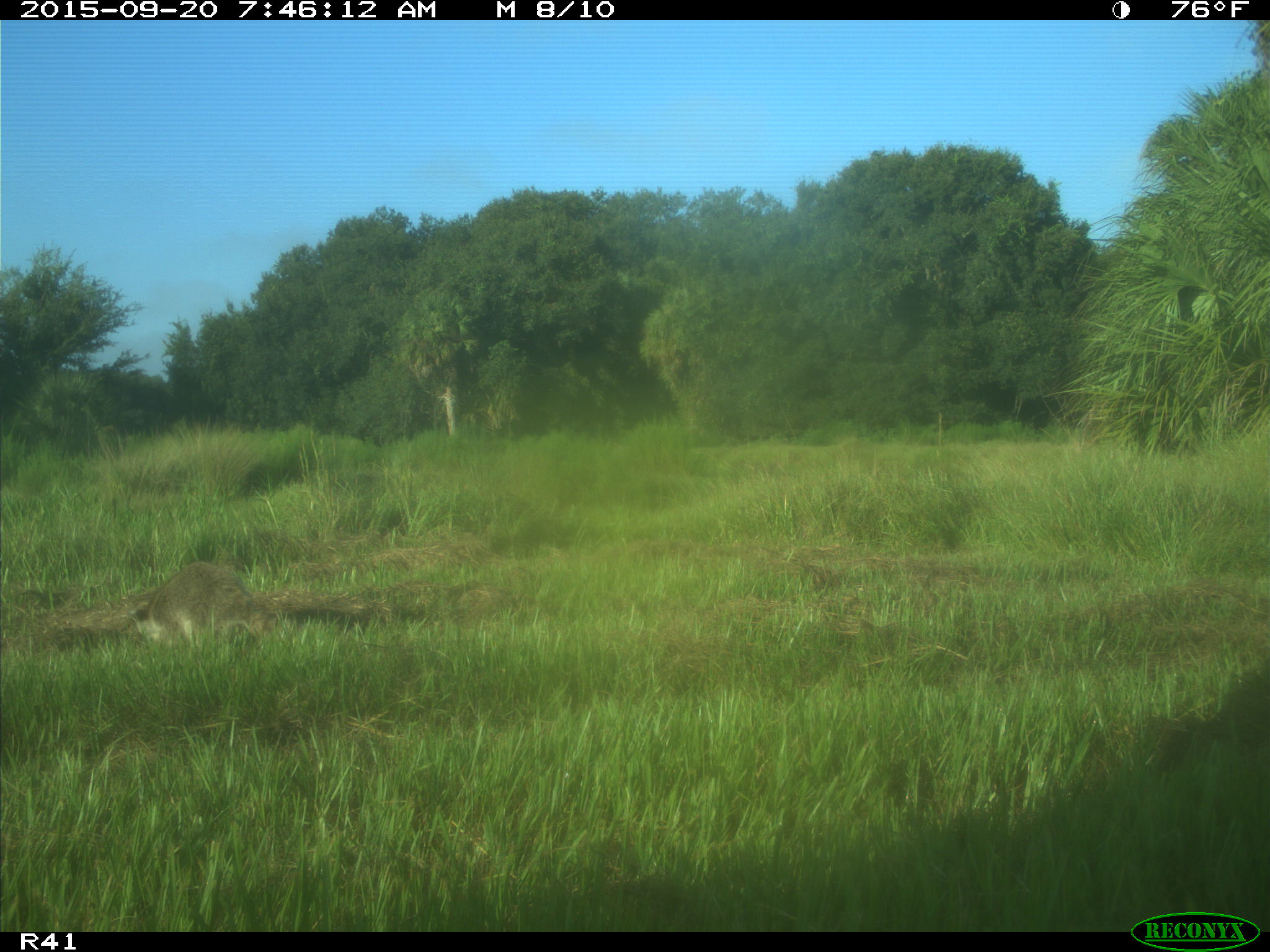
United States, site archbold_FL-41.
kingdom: Animalia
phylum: Chordata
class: Mammalia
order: Carnivora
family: Procyonidae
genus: Procyon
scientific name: Procyon lotor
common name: common raccoon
Procyon lotor (common raccoon).